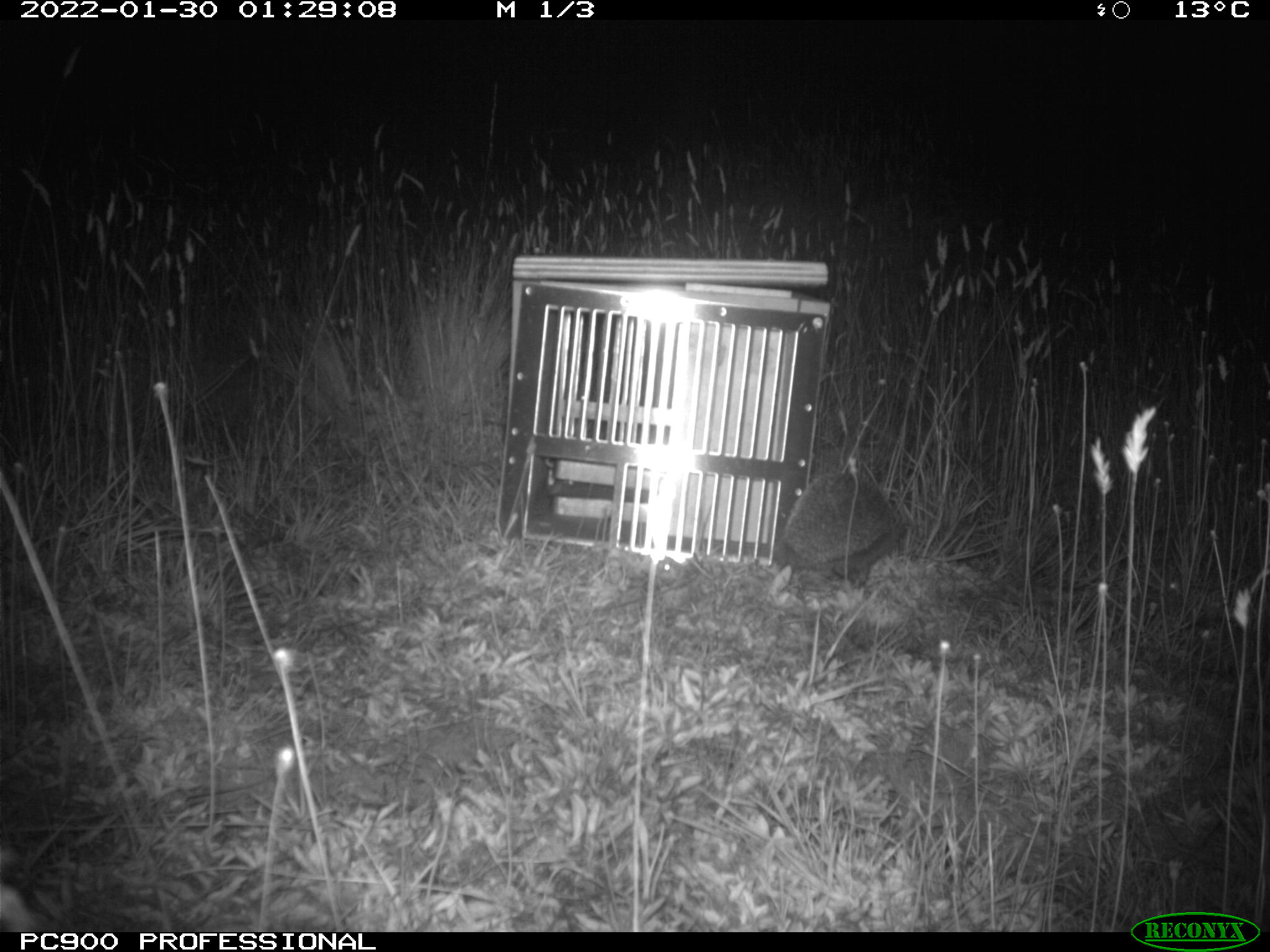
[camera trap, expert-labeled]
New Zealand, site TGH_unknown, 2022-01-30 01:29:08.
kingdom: Animalia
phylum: Chordata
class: Mammalia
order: Eulipotyphla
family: Erinaceidae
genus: Erinaceus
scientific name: Erinaceus europaeus europaeus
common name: european hedgehog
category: hedgehog